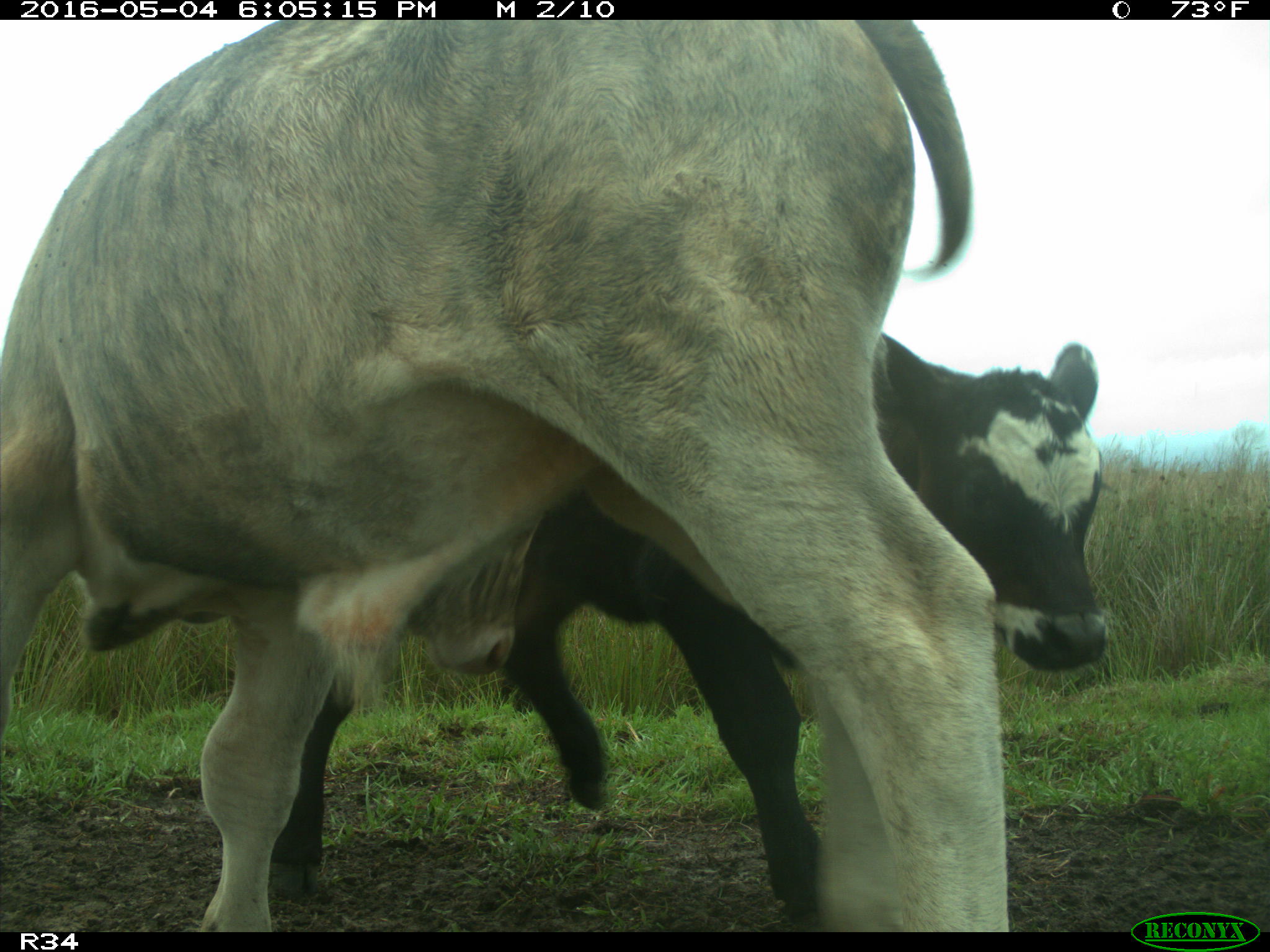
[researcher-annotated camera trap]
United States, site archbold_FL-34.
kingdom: Animalia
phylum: Chordata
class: Mammalia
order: Artiodactyla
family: Bovidae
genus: Bos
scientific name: Bos taurus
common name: domestic cow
Bos taurus (domestic cow).